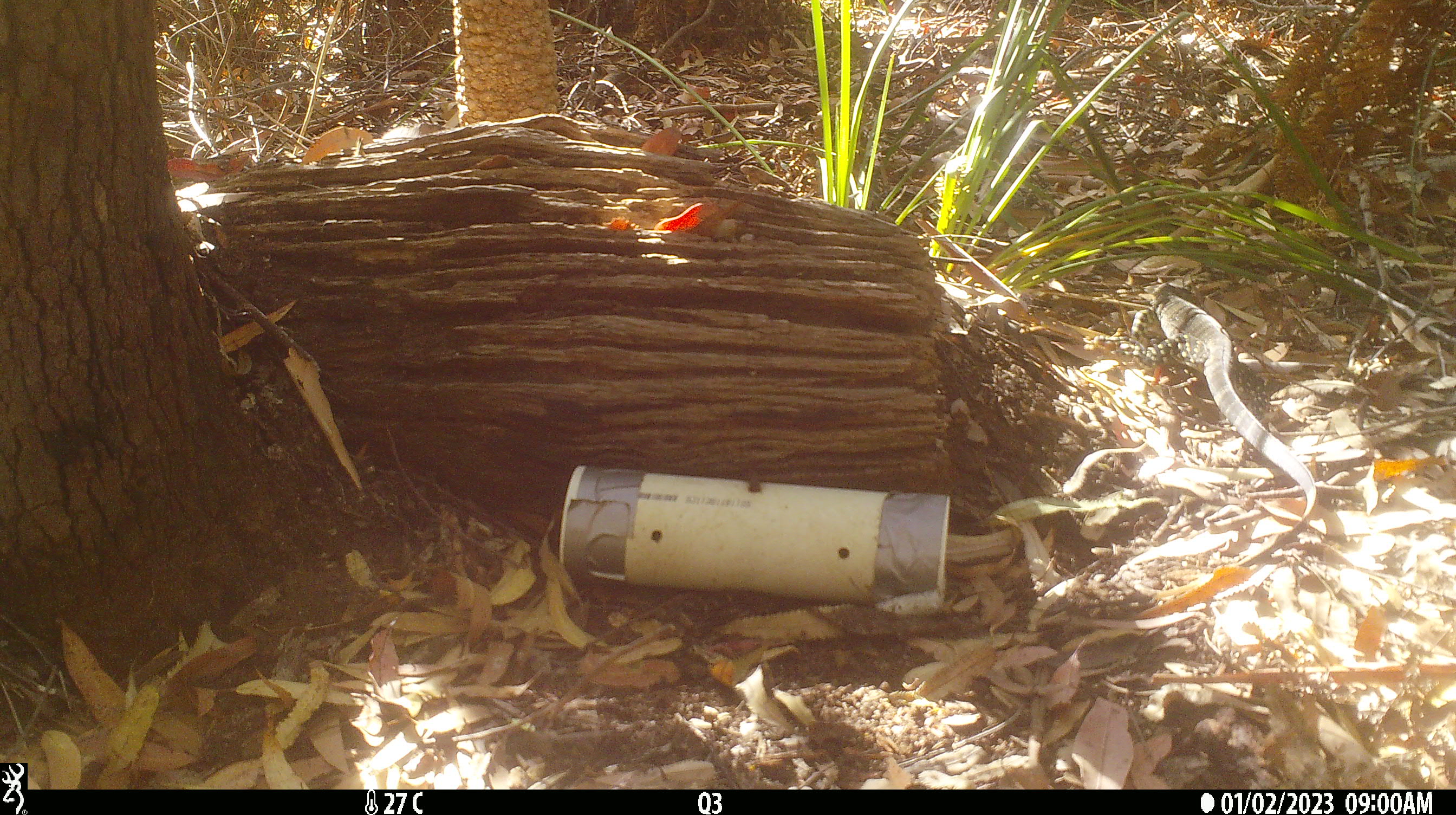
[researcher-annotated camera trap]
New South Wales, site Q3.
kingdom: Animalia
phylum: Chordata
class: Reptilia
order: Squamata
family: Varanidae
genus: Varanus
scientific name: Varanus varius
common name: lace monitor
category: goanna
Goanna (lace monitor) (Varanus varius).